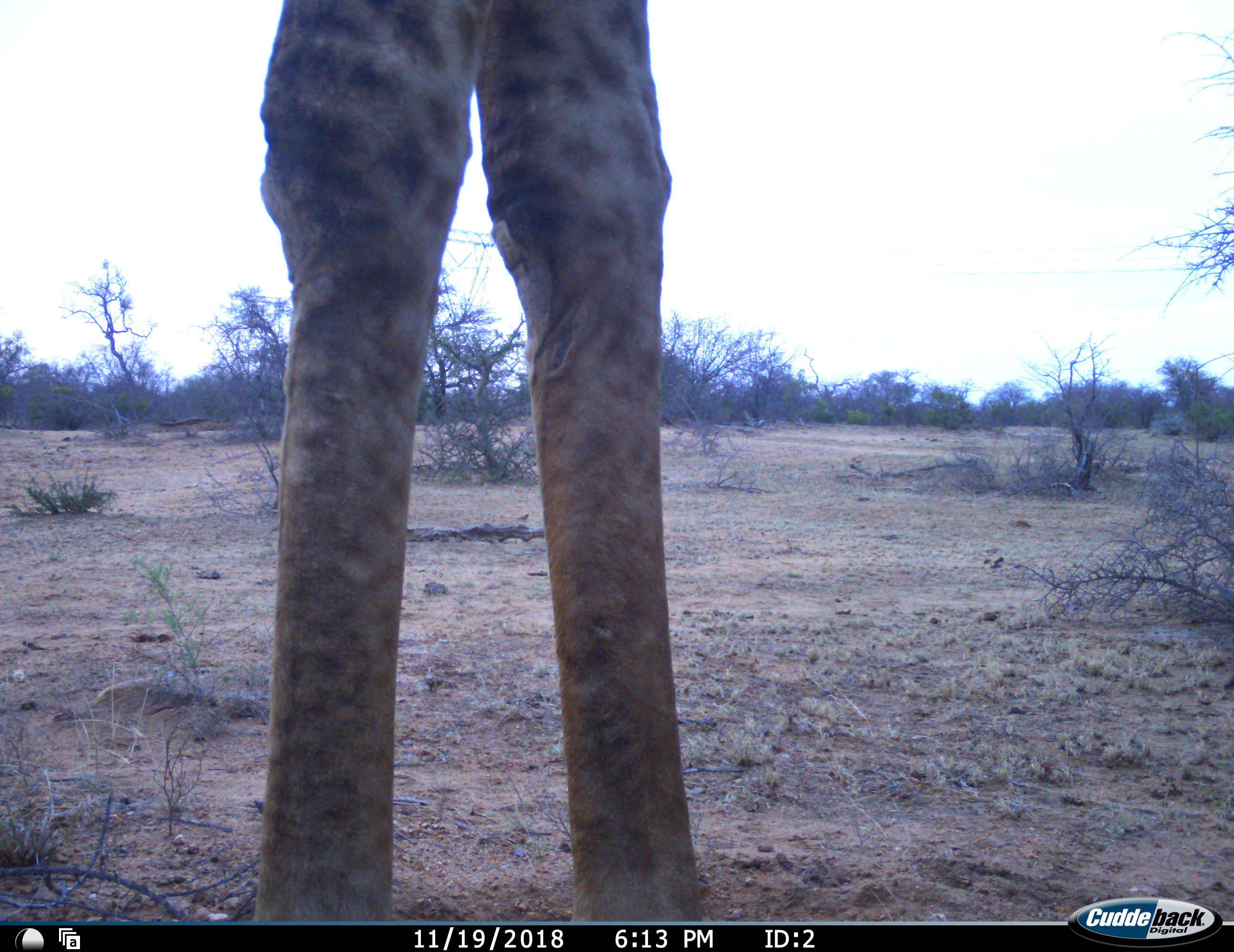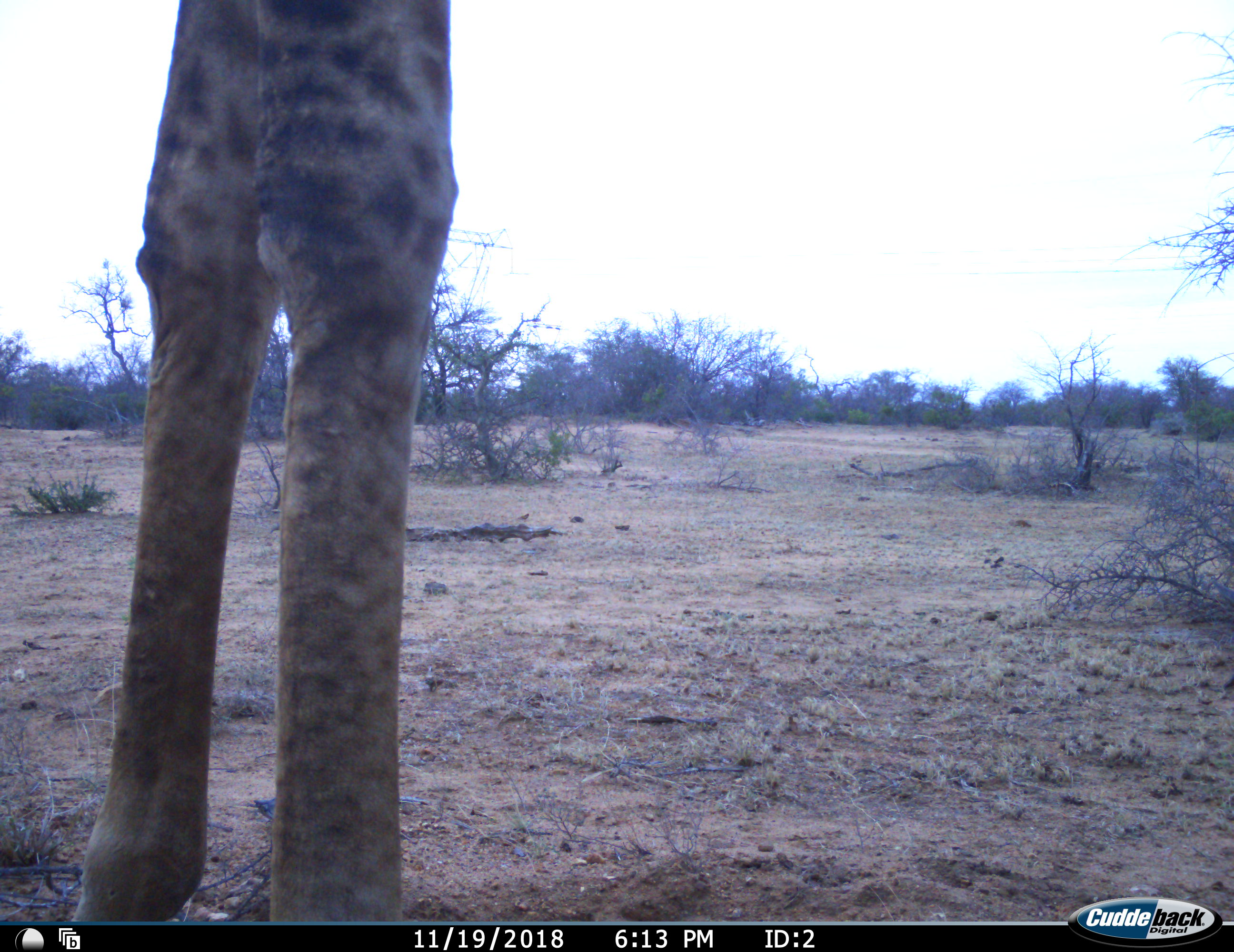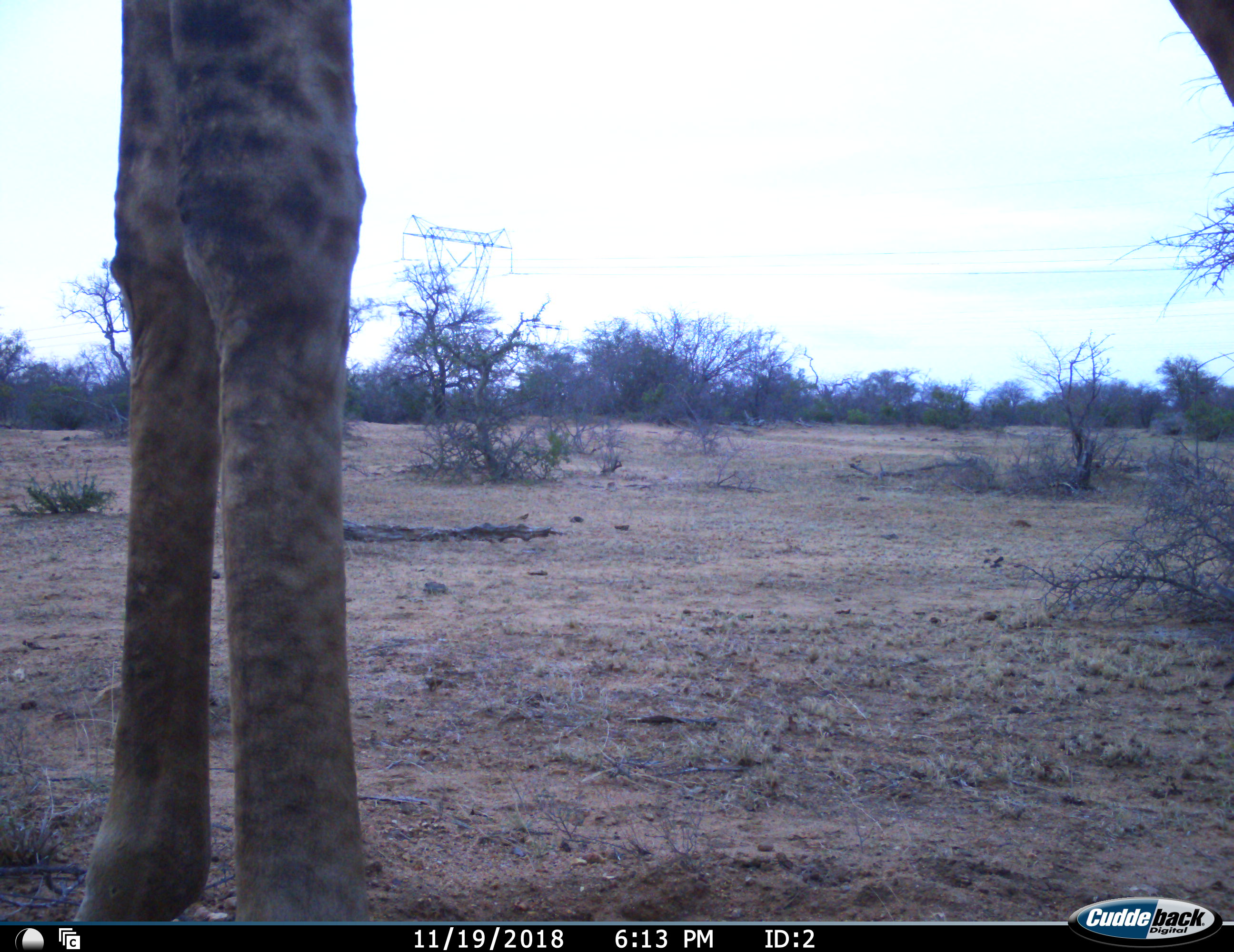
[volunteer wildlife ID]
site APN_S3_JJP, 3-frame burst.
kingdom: Animalia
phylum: Chordata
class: Mammalia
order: Artiodactyla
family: Giraffidae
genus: Giraffa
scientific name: Giraffa camelopardalis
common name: giraffe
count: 1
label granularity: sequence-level